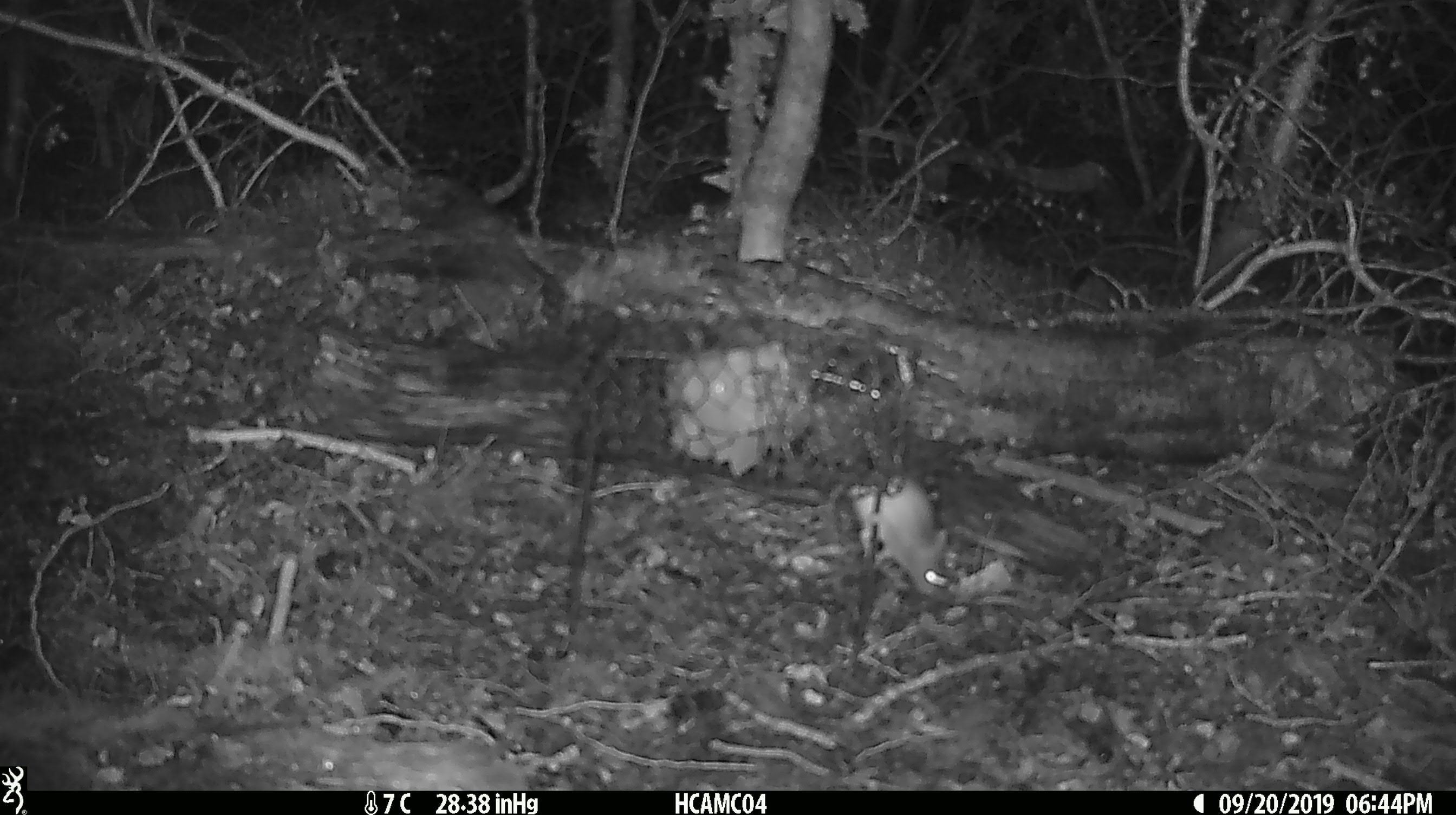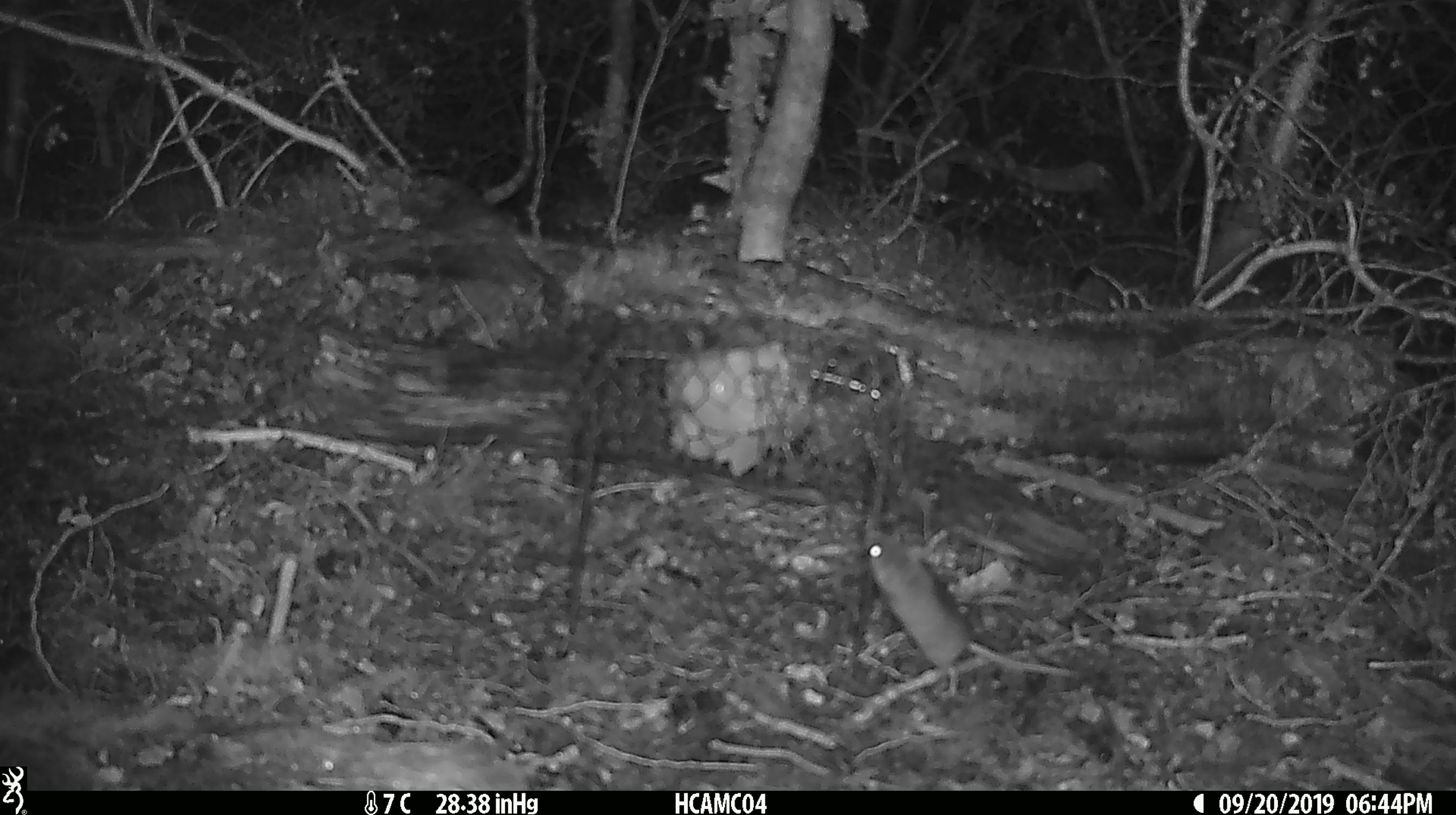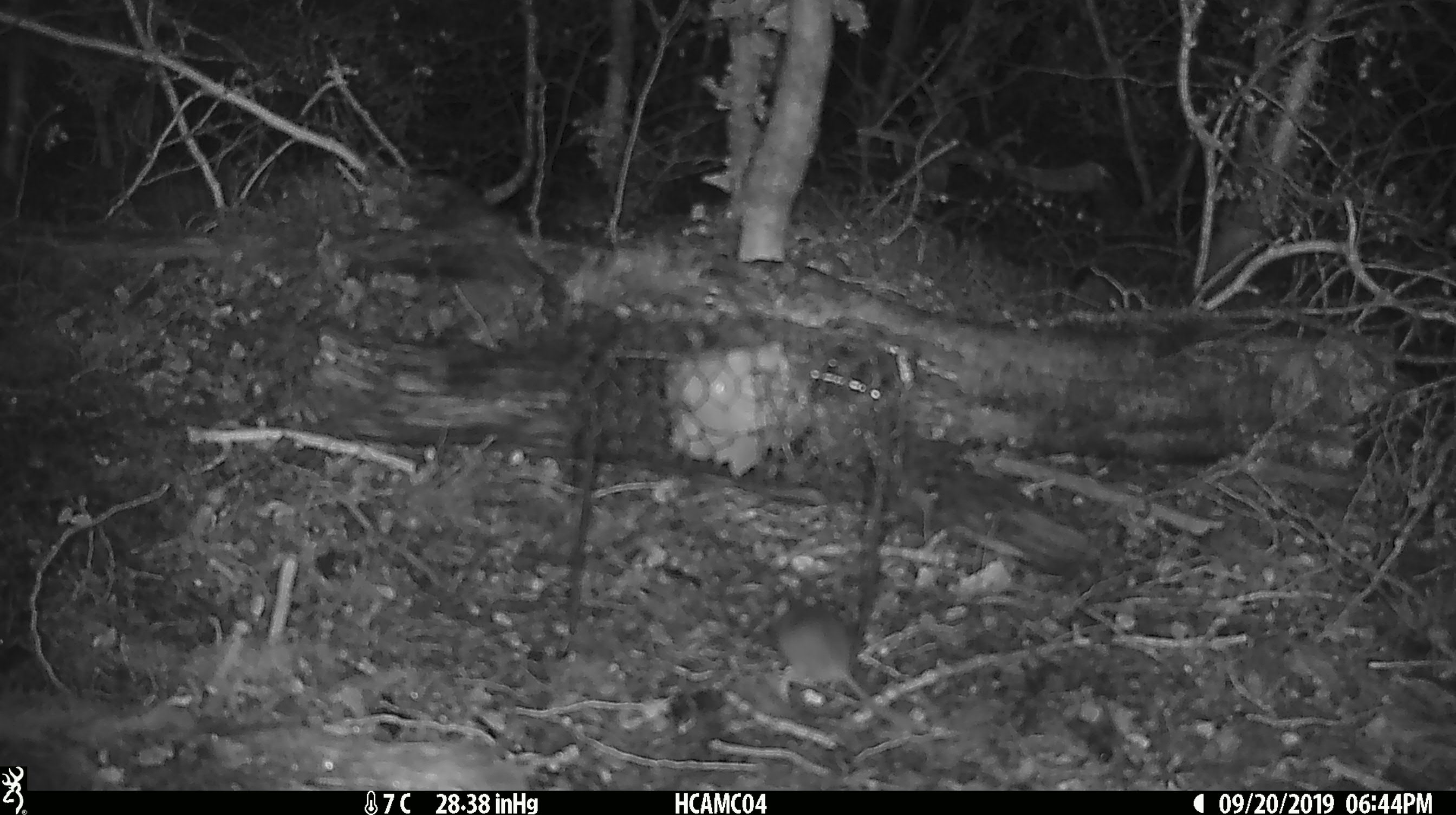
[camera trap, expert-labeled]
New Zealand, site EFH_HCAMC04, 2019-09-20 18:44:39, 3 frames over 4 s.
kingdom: Animalia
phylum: Chordata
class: Mammalia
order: Rodentia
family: Muridae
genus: Mus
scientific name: Mus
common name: mouse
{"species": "mouse (Mus)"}